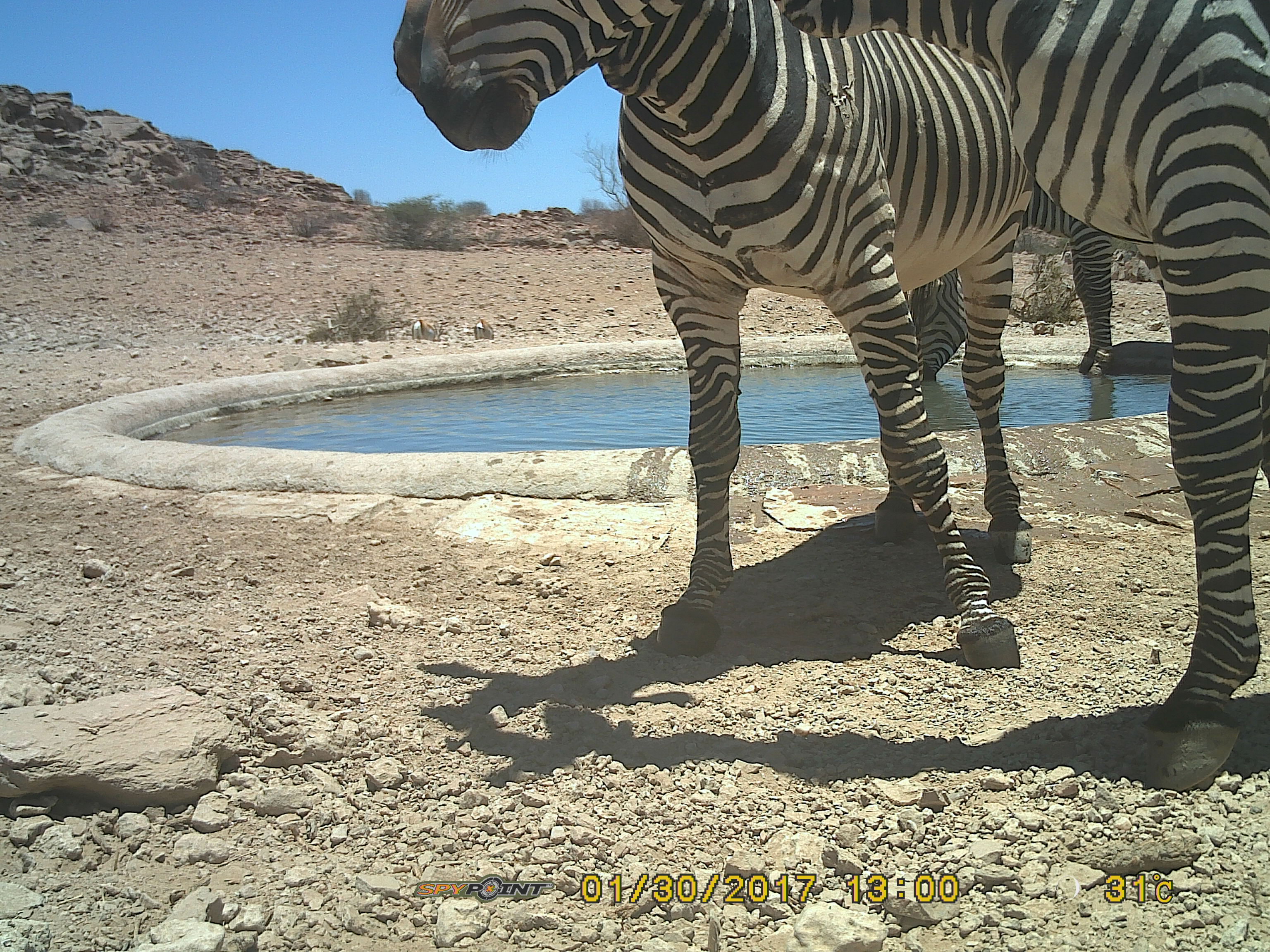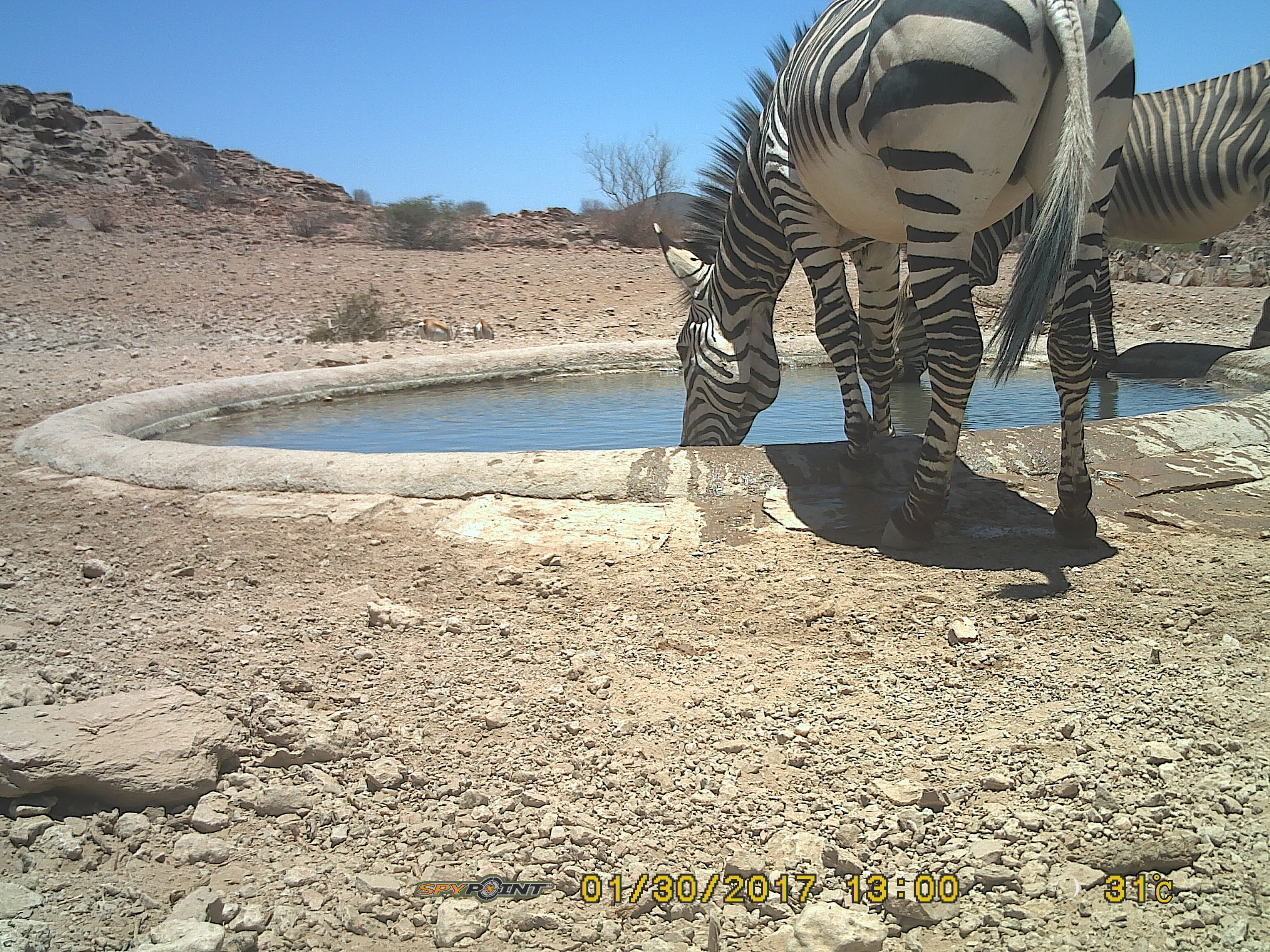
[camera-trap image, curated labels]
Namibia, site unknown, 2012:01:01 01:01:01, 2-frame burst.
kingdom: Animalia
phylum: Chordata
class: Mammalia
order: Perissodactyla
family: Equidae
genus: Equus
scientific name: Equus zebra hartmannae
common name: hartmann's mountain zebra